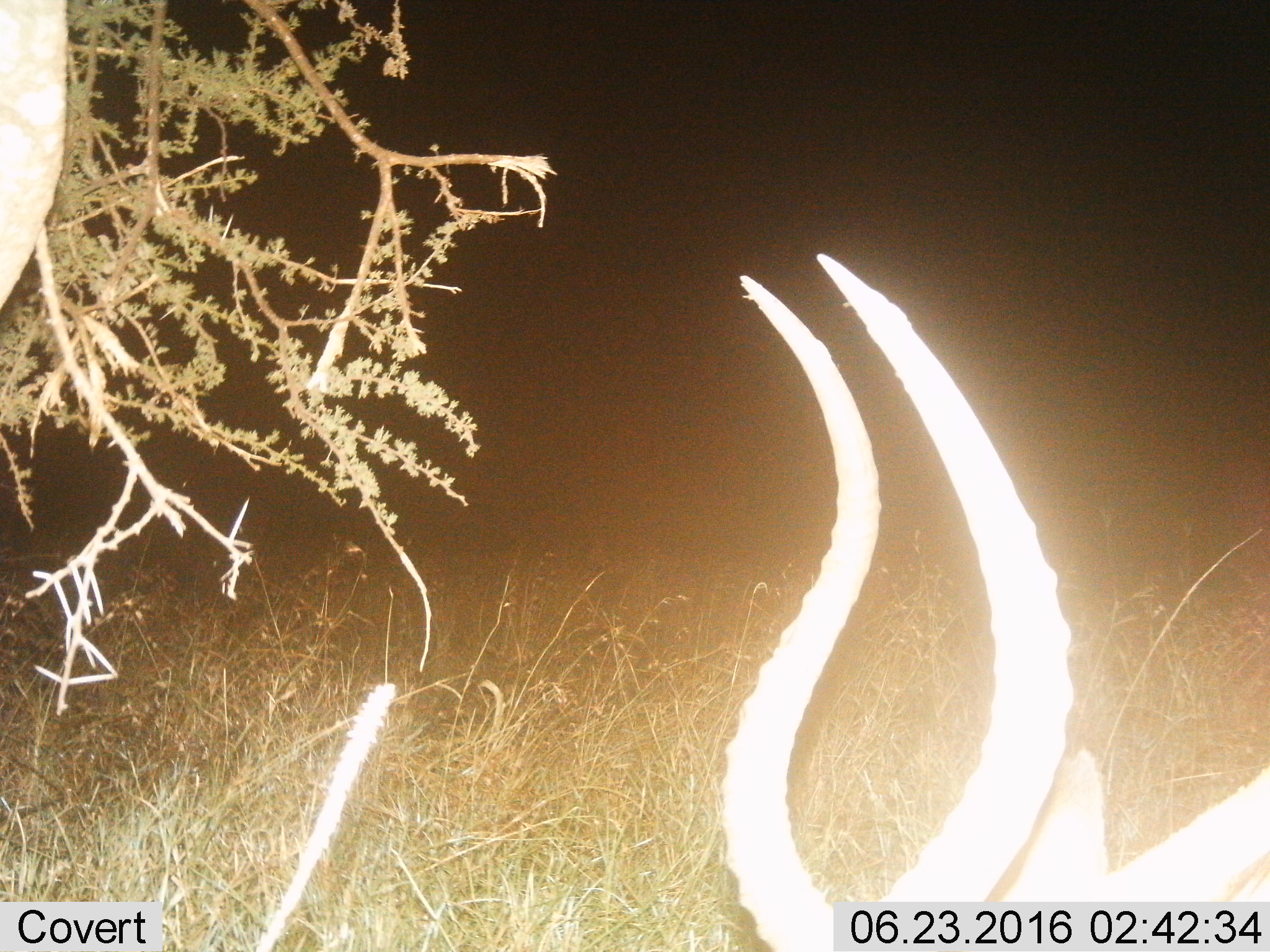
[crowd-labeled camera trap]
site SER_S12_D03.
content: unidentified animal